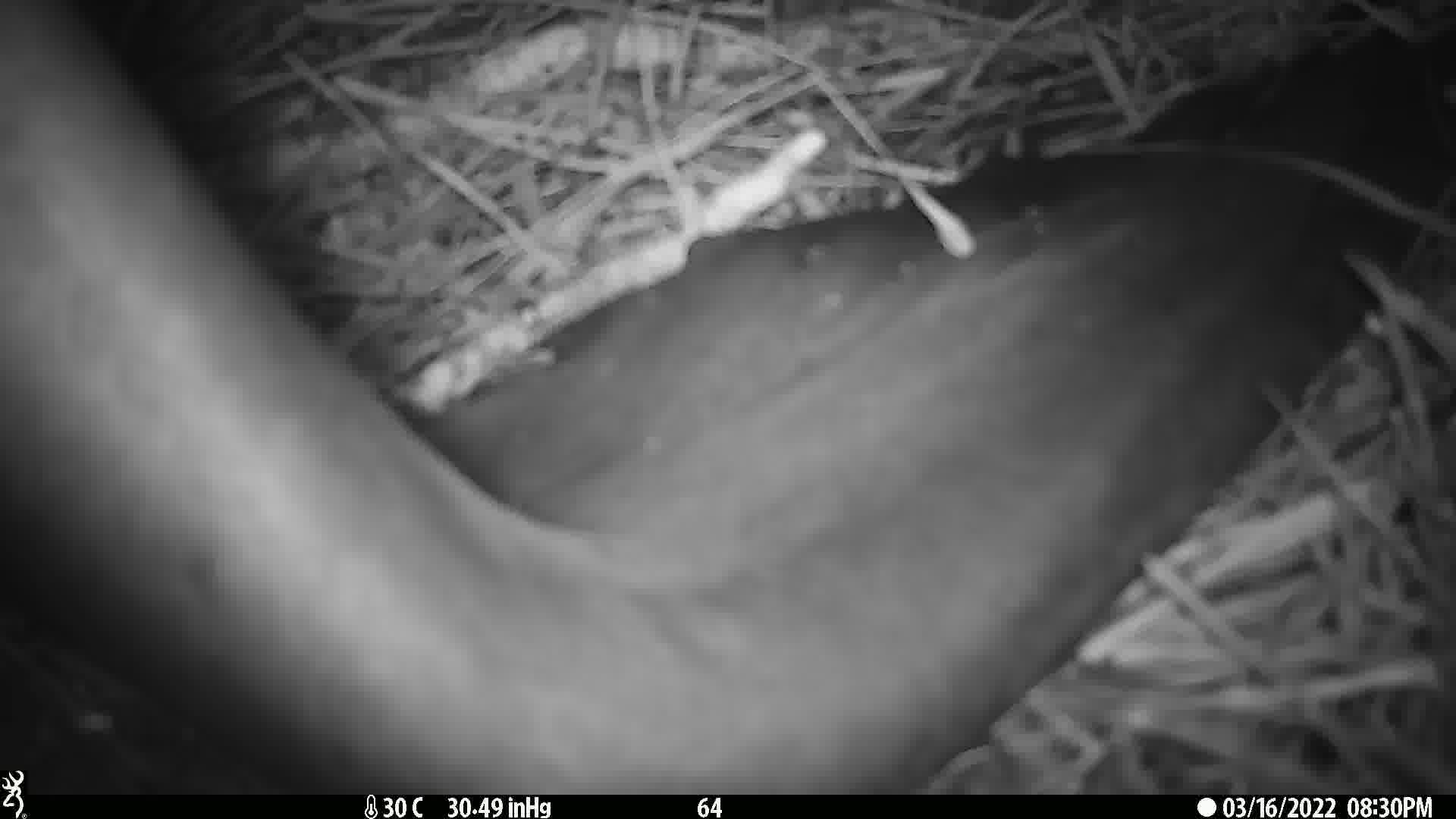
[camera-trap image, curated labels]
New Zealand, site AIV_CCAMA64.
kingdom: Animalia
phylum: Chordata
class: Mammalia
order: Carnivora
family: Otariidae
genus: Phocarctos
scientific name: Phocarctos hookeri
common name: new zealand sea lion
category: sealion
Sealion (new zealand sea lion) (Phocarctos hookeri).